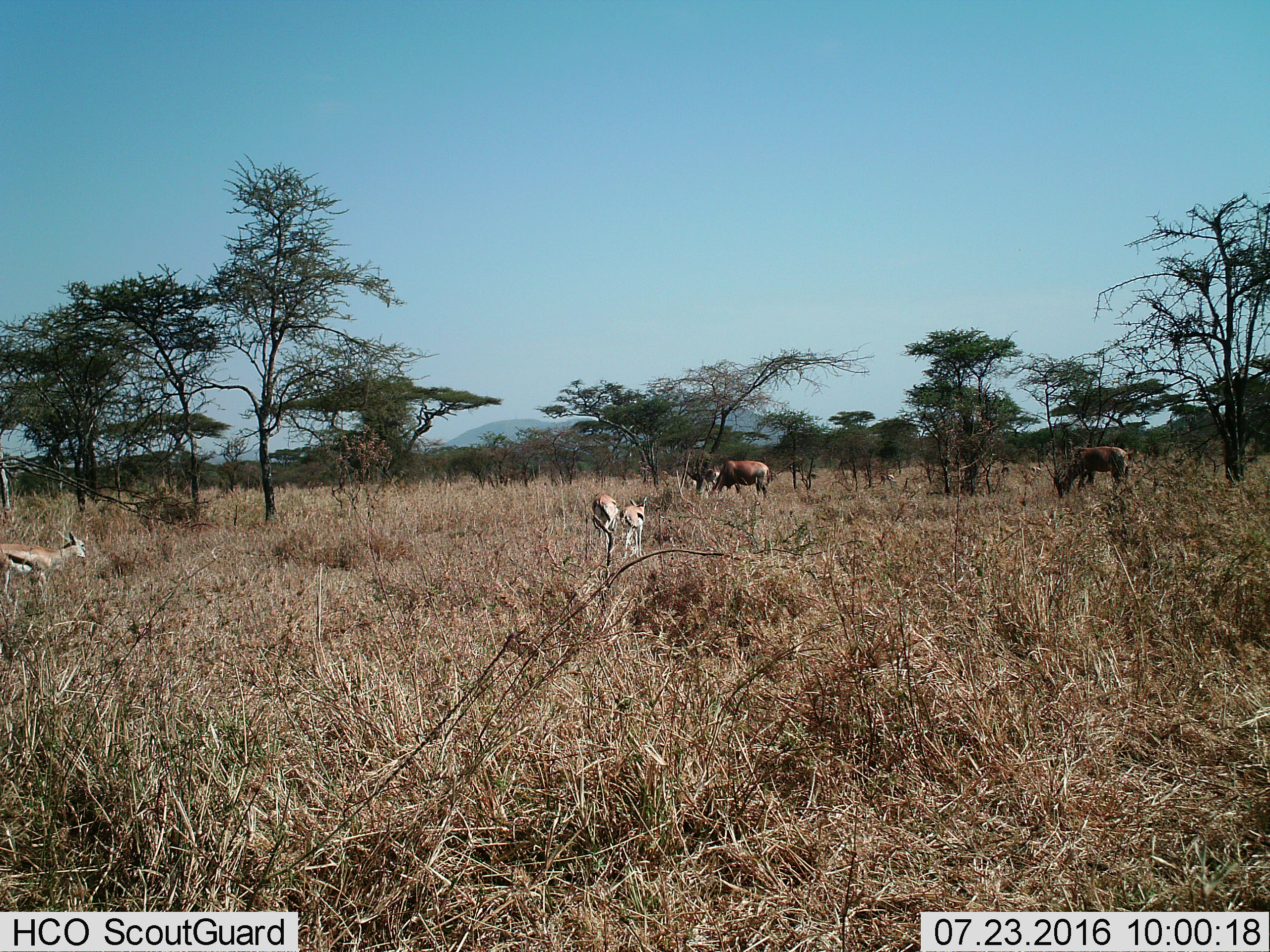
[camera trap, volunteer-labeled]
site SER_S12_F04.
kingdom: Animalia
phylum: Chordata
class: Mammalia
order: Artiodactyla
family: Bovidae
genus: Eudorcas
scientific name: Eudorcas thomsonii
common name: thomson's gazelle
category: gazellethomsons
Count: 4.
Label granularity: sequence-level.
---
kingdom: Animalia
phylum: Chordata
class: Mammalia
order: Artiodactyla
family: Bovidae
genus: Damaliscus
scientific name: Damaliscus lunatus jimela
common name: topi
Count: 3.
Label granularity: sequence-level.